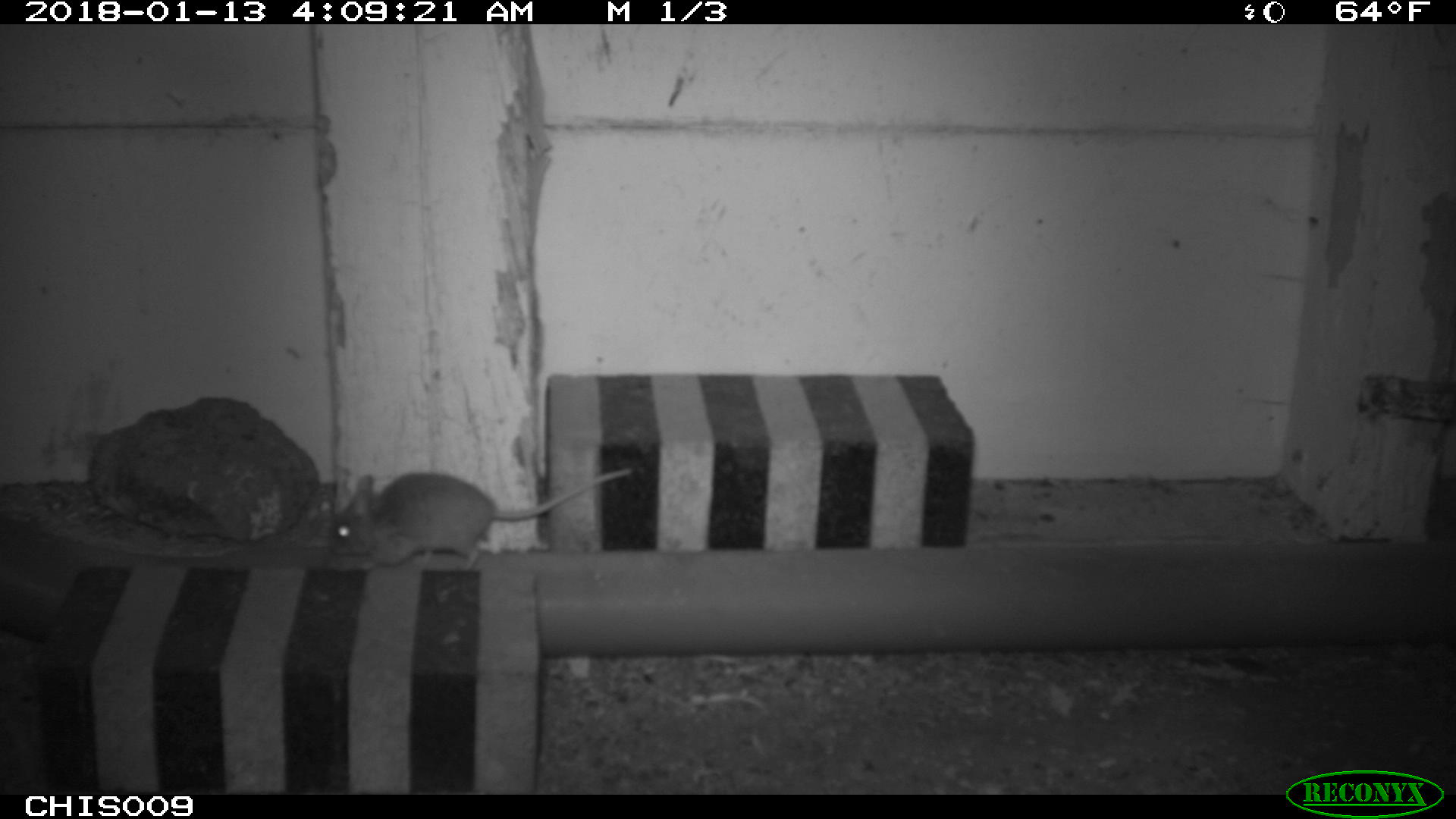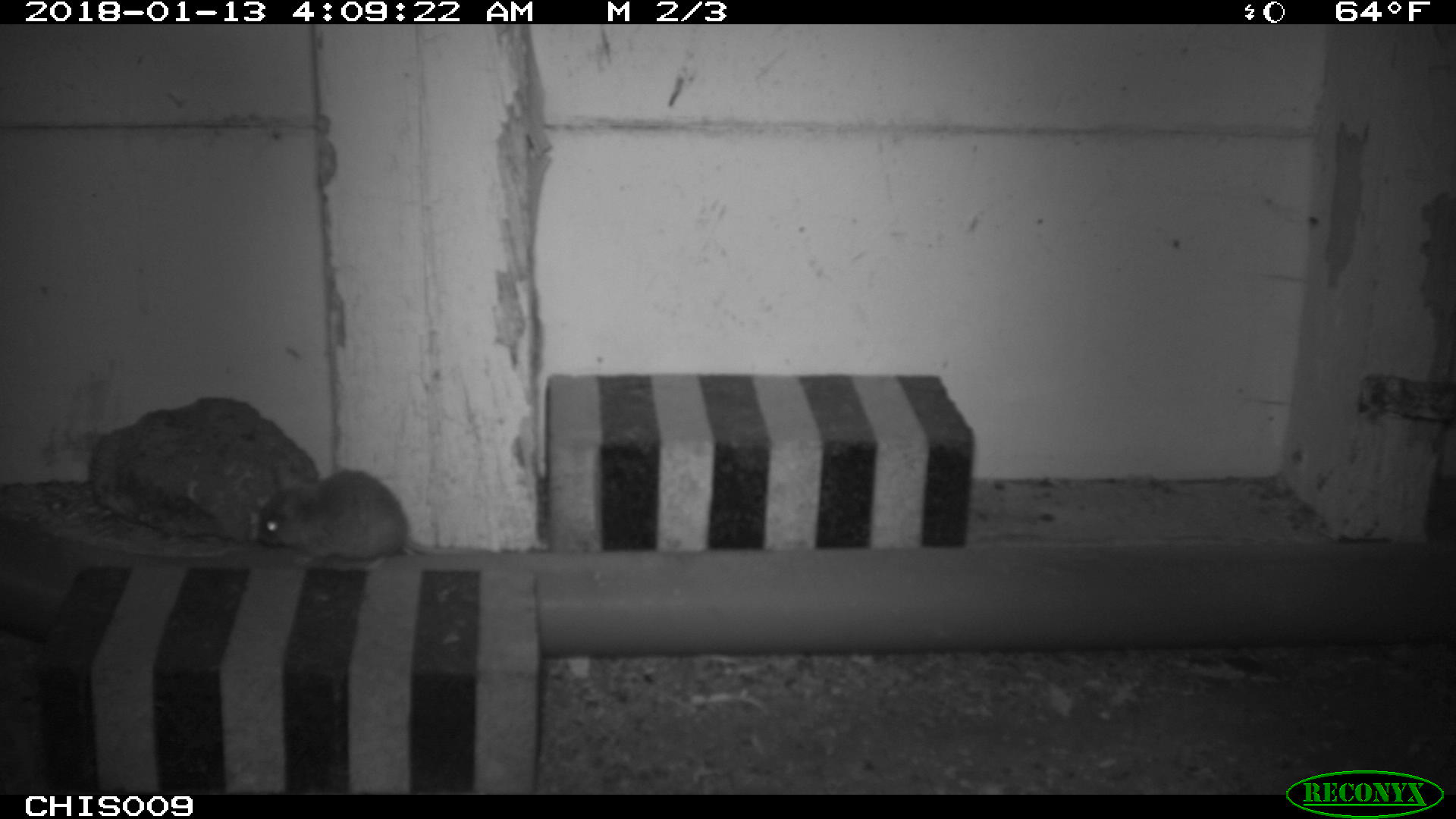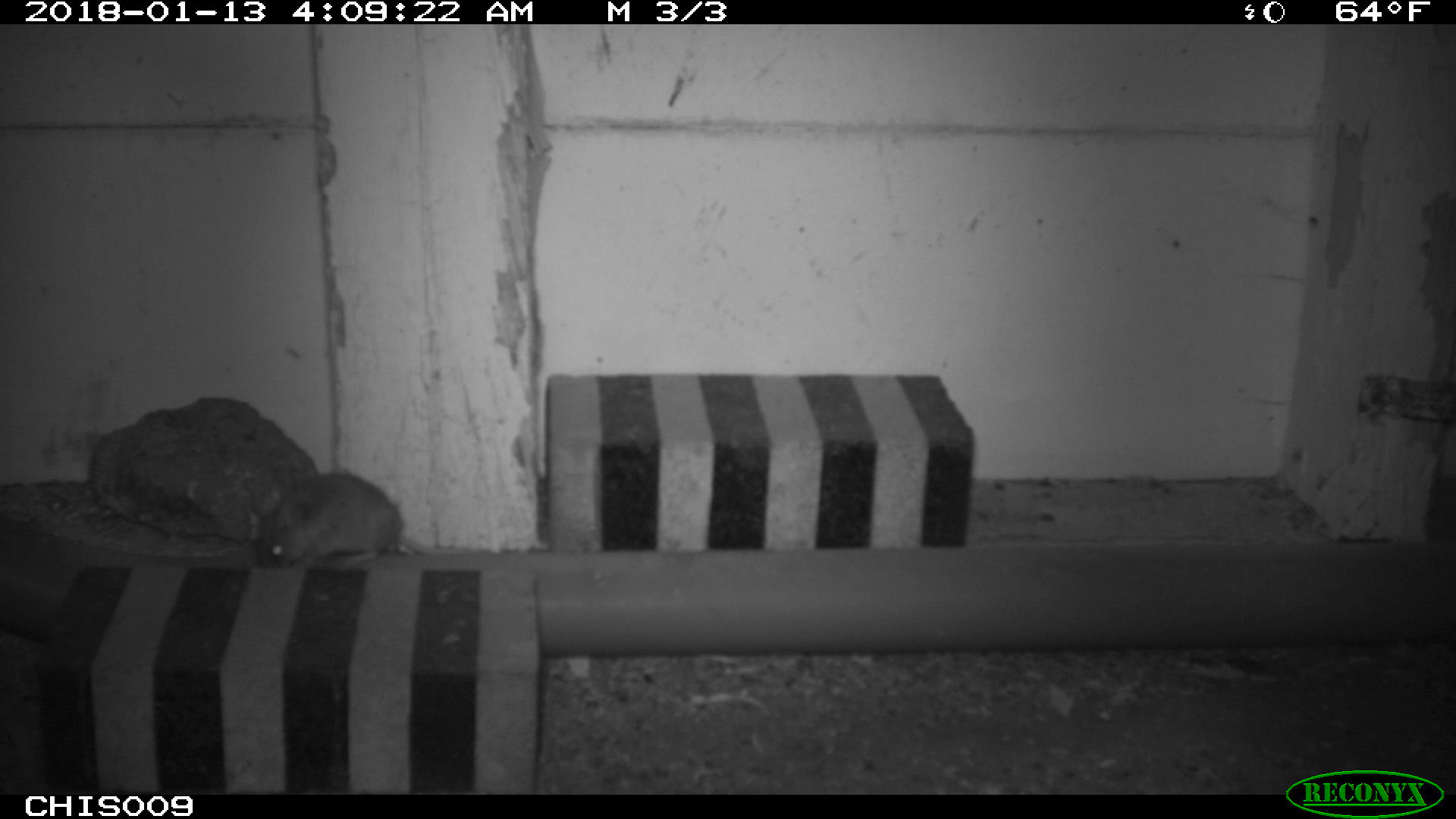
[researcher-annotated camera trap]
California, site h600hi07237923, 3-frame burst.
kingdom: Animalia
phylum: Chordata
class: Mammalia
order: Rodentia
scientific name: Rodentia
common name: rodent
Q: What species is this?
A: Rodent (Rodentia).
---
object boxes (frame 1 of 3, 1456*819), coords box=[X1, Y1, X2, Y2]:
rodent: box=[327, 469, 632, 571]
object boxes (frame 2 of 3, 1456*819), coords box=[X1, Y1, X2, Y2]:
rodent: box=[257, 469, 469, 554]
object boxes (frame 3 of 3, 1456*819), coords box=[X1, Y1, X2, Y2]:
rodent: box=[256, 472, 474, 569]